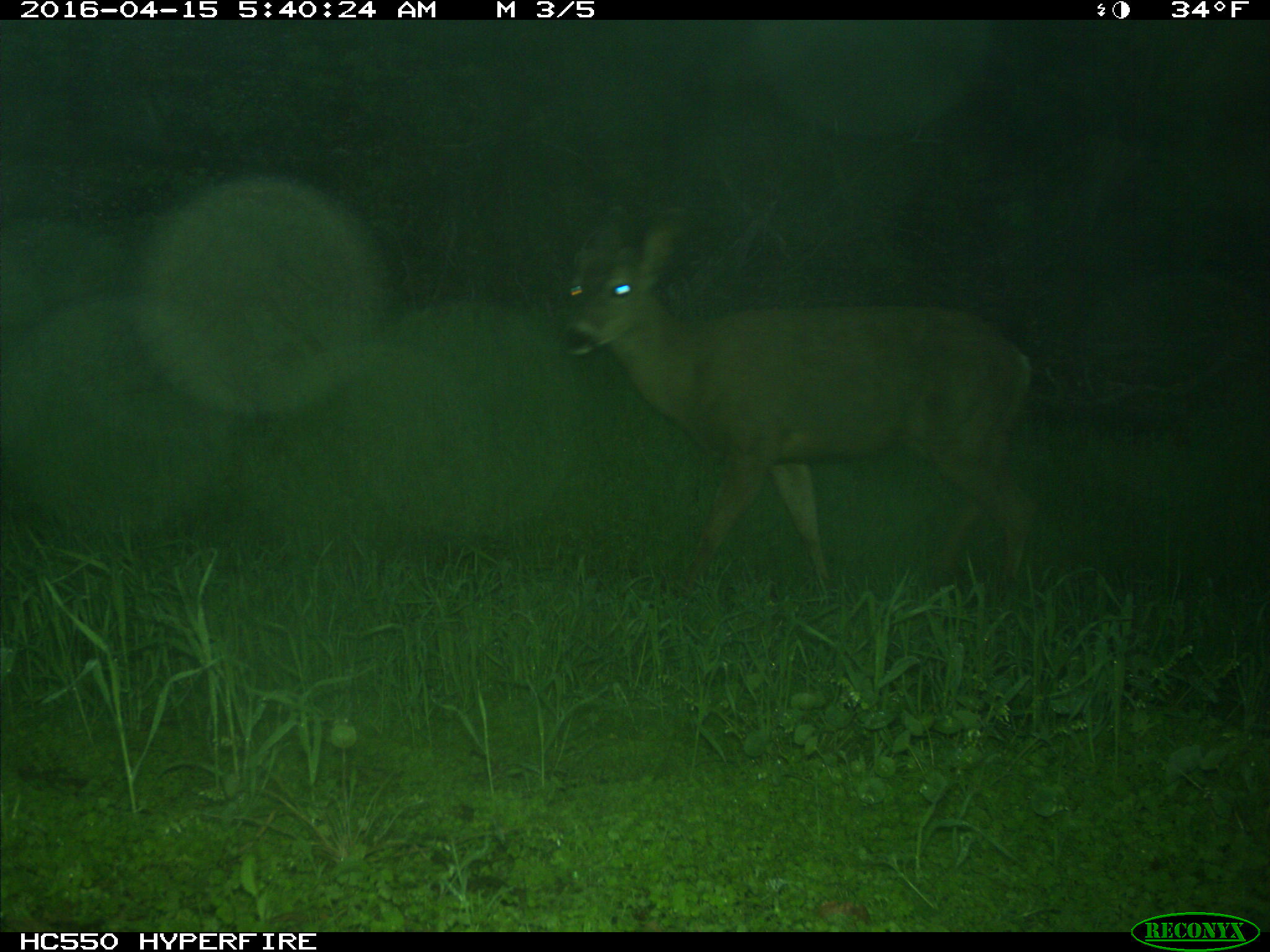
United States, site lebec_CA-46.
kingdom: Animalia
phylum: Chordata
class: Mammalia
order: Artiodactyla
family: Cervidae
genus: Odocoileus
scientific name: Odocoileus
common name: deer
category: unidentified deer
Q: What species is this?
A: Unidentified deer (deer) (Odocoileus).